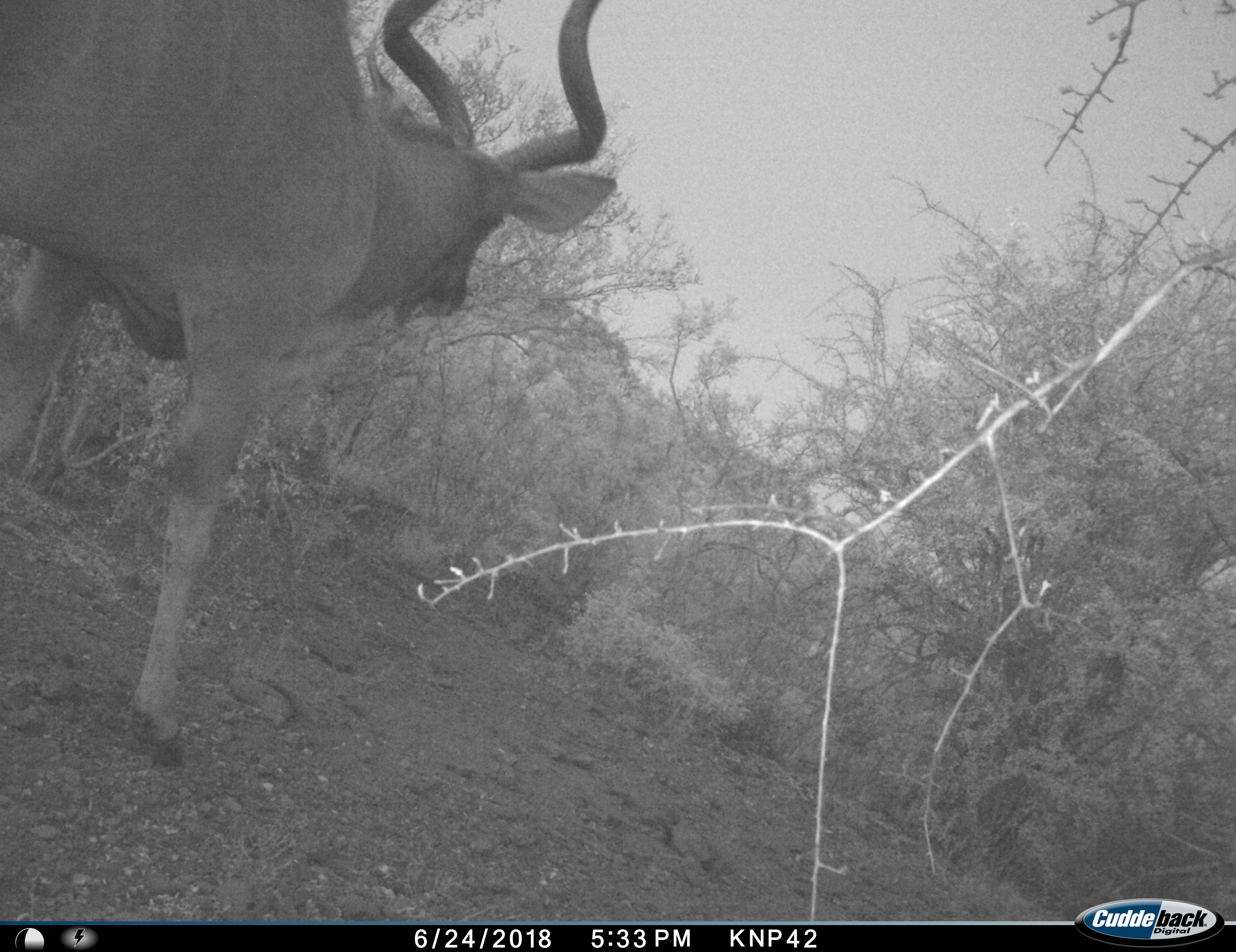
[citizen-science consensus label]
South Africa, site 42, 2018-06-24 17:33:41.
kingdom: Animalia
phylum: Chordata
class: Mammalia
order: Artiodactyla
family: Bovidae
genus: Tragelaphus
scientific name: Tragelaphus strepsiceros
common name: greater kudu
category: kudu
Kudu (greater kudu) (Tragelaphus strepsiceros), count 1. Behavior (volunteer vote fractions): standing 22%, resting 0%, moving 78%, interacting 0%. Young present (vote fraction): 0%. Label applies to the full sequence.